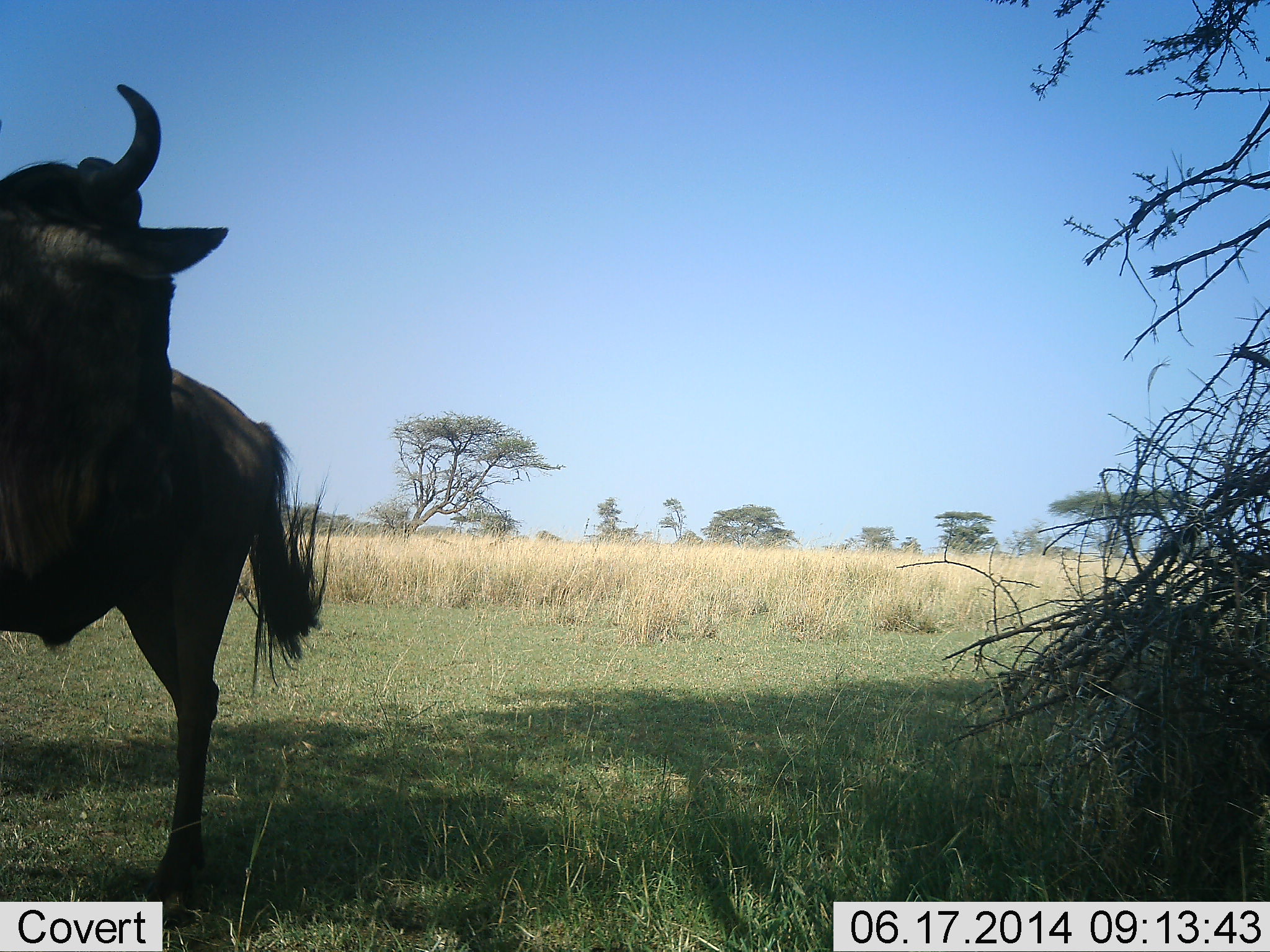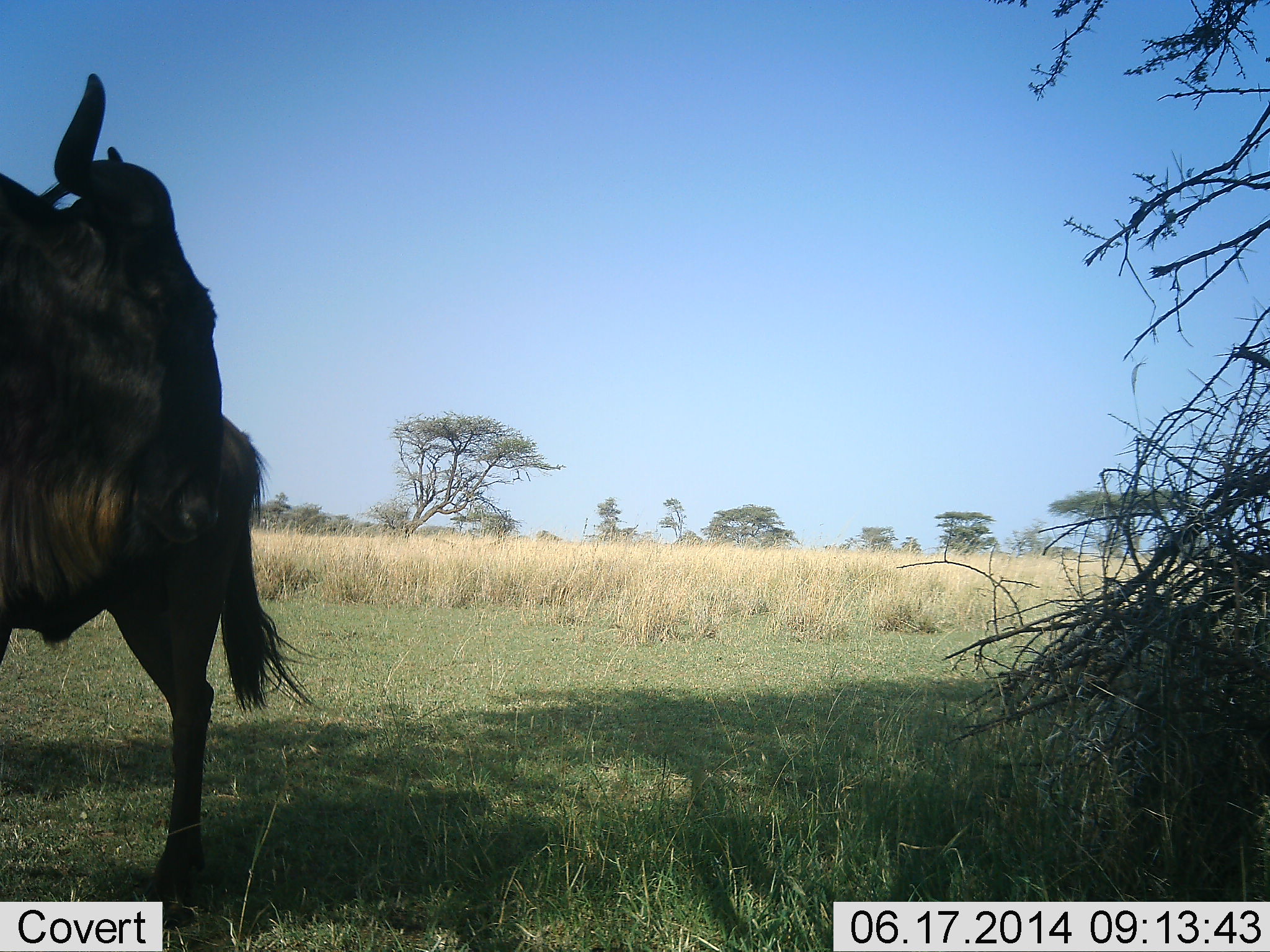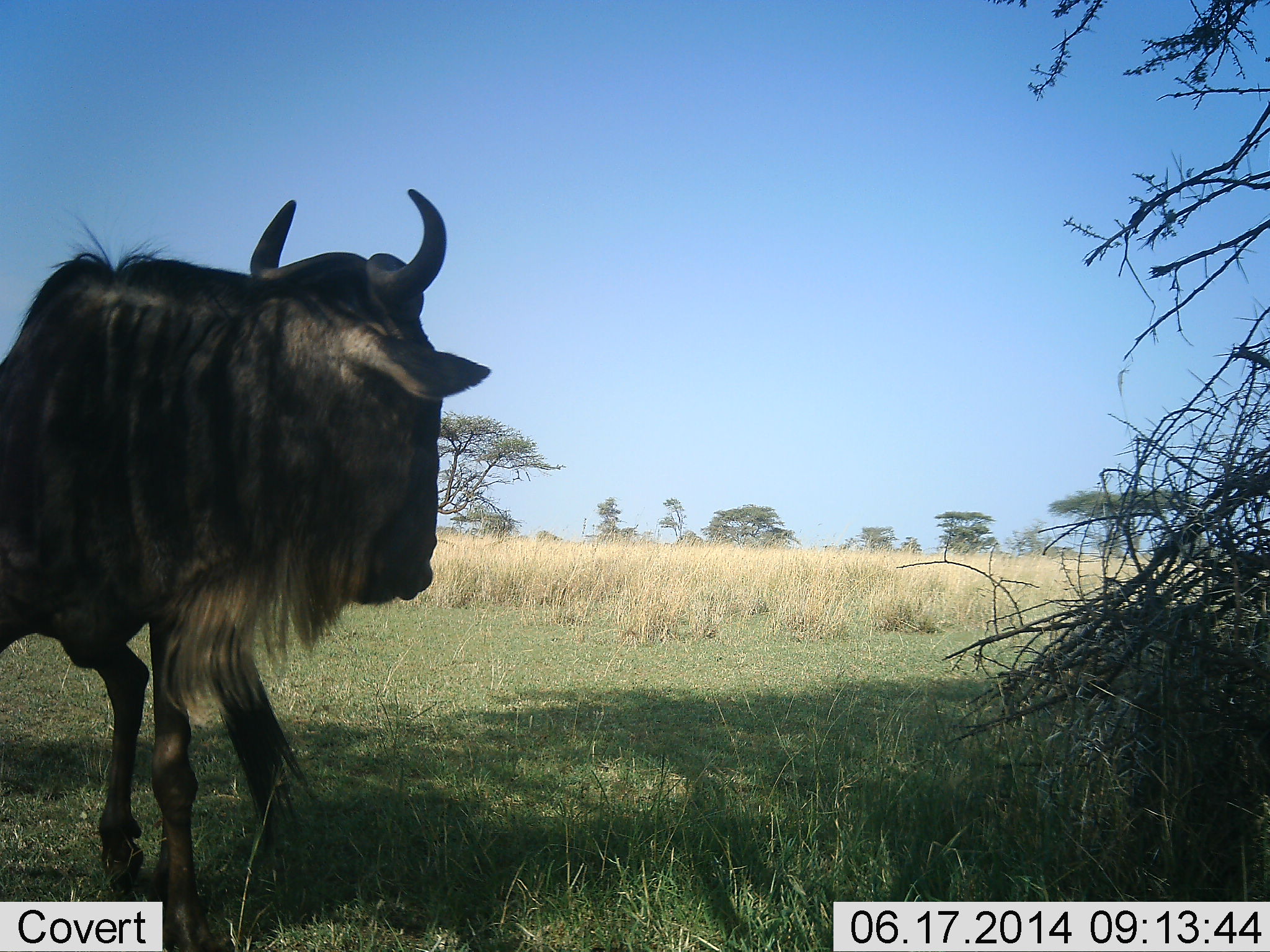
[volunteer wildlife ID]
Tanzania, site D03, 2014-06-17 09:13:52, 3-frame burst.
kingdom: Animalia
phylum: Chordata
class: Mammalia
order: Artiodactyla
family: Bovidae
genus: Connochaetes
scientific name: Connochaetes taurinus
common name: blue wildebeest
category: wildebeest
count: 1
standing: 50%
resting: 10%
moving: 40%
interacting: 0%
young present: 0%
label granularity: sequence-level